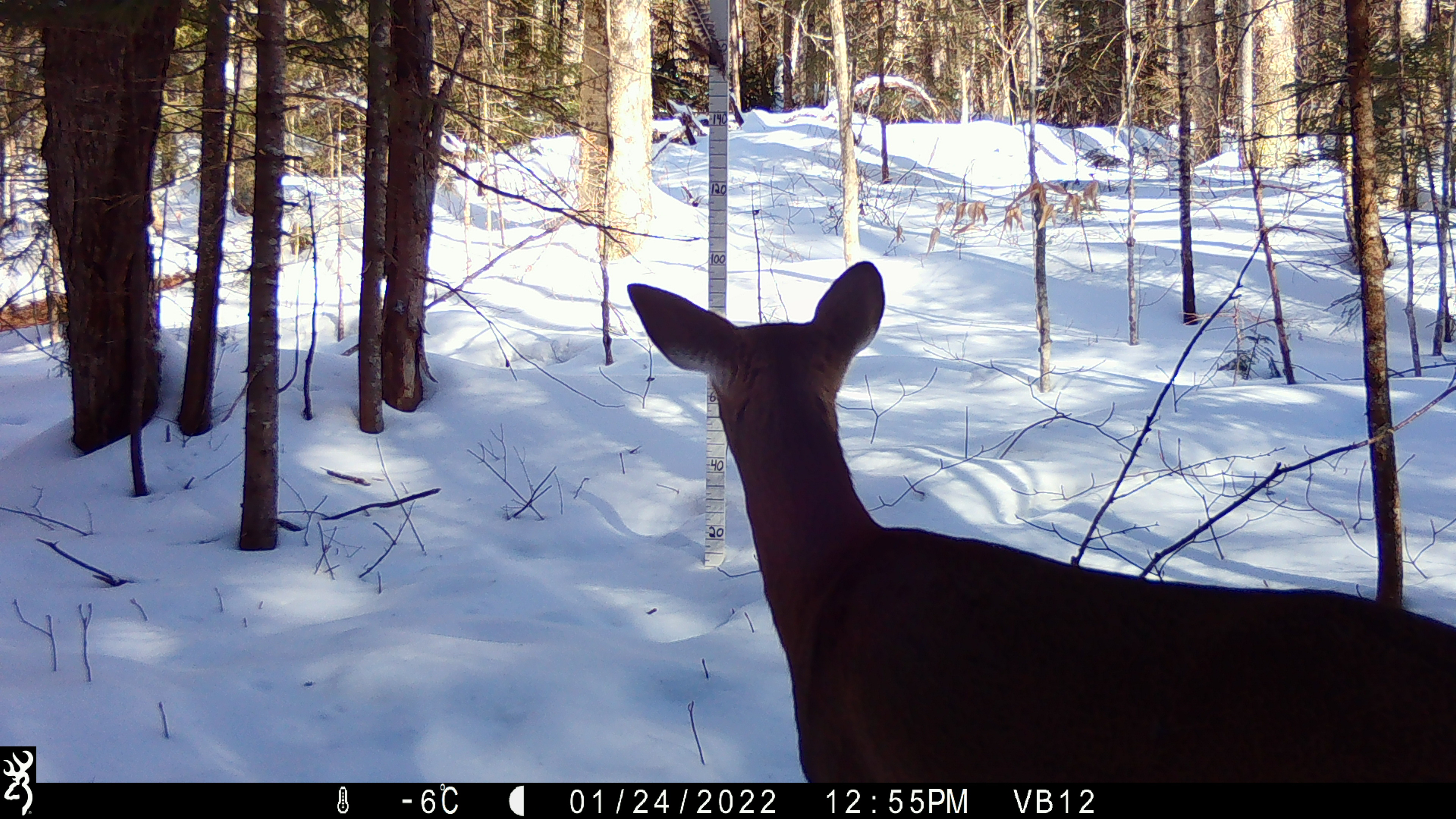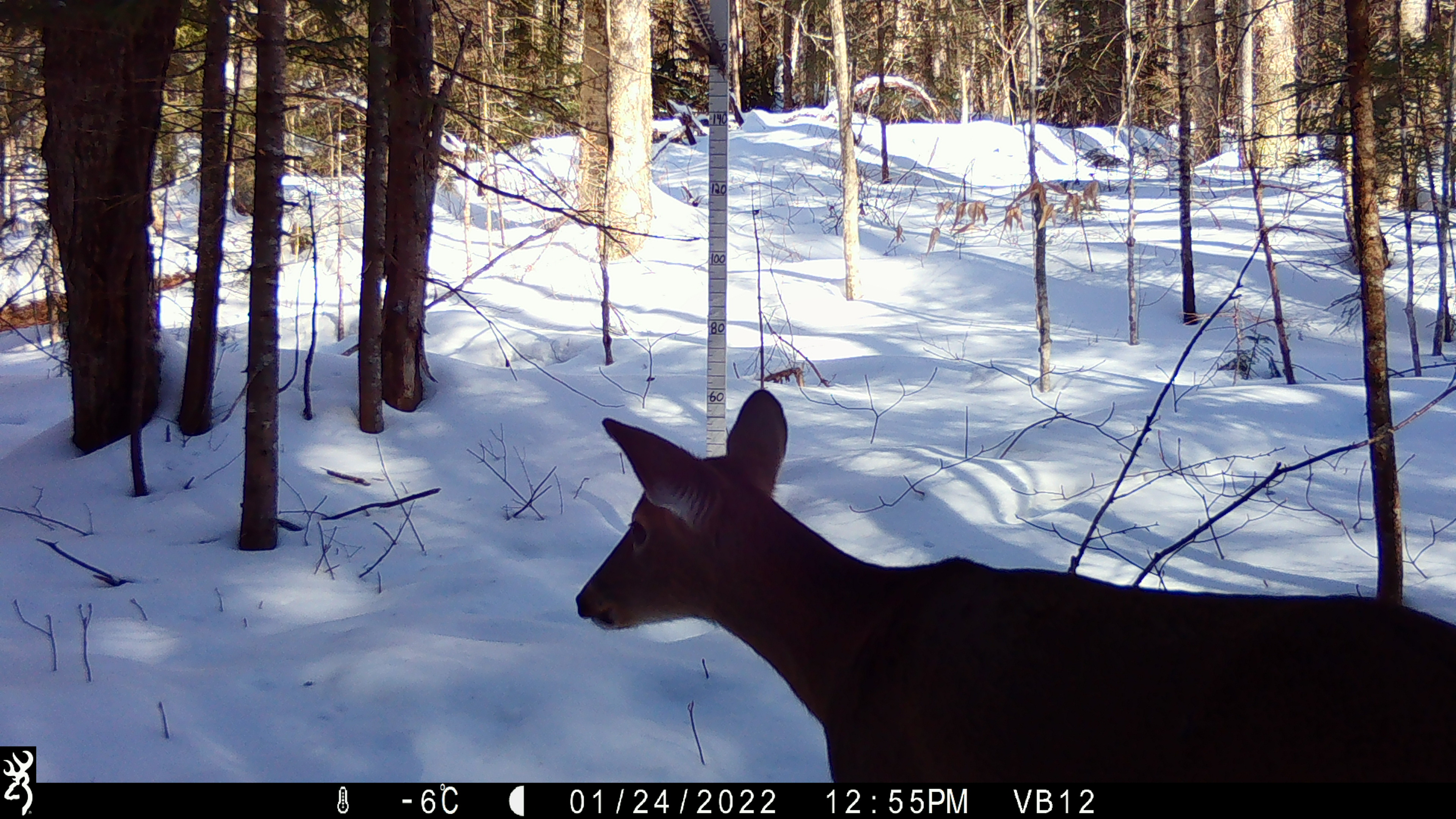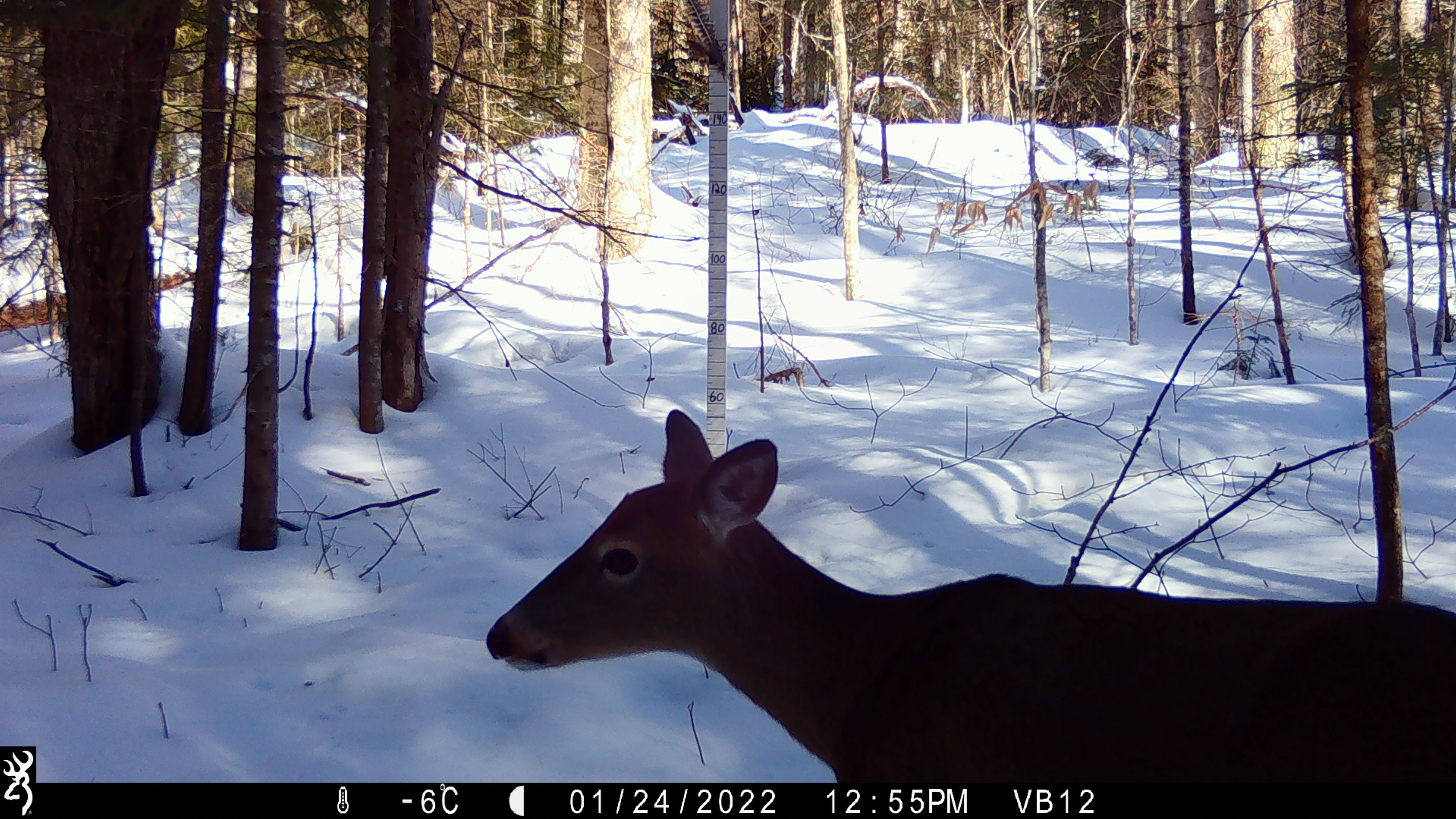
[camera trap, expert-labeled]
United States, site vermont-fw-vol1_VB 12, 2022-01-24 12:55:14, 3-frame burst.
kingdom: Animalia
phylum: Chordata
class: Mammalia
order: Artiodactyla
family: Cervidae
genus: Odocoileus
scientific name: Odocoileus virginianus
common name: white-tailed deer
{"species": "white-tailed deer (Odocoileus virginianus)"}